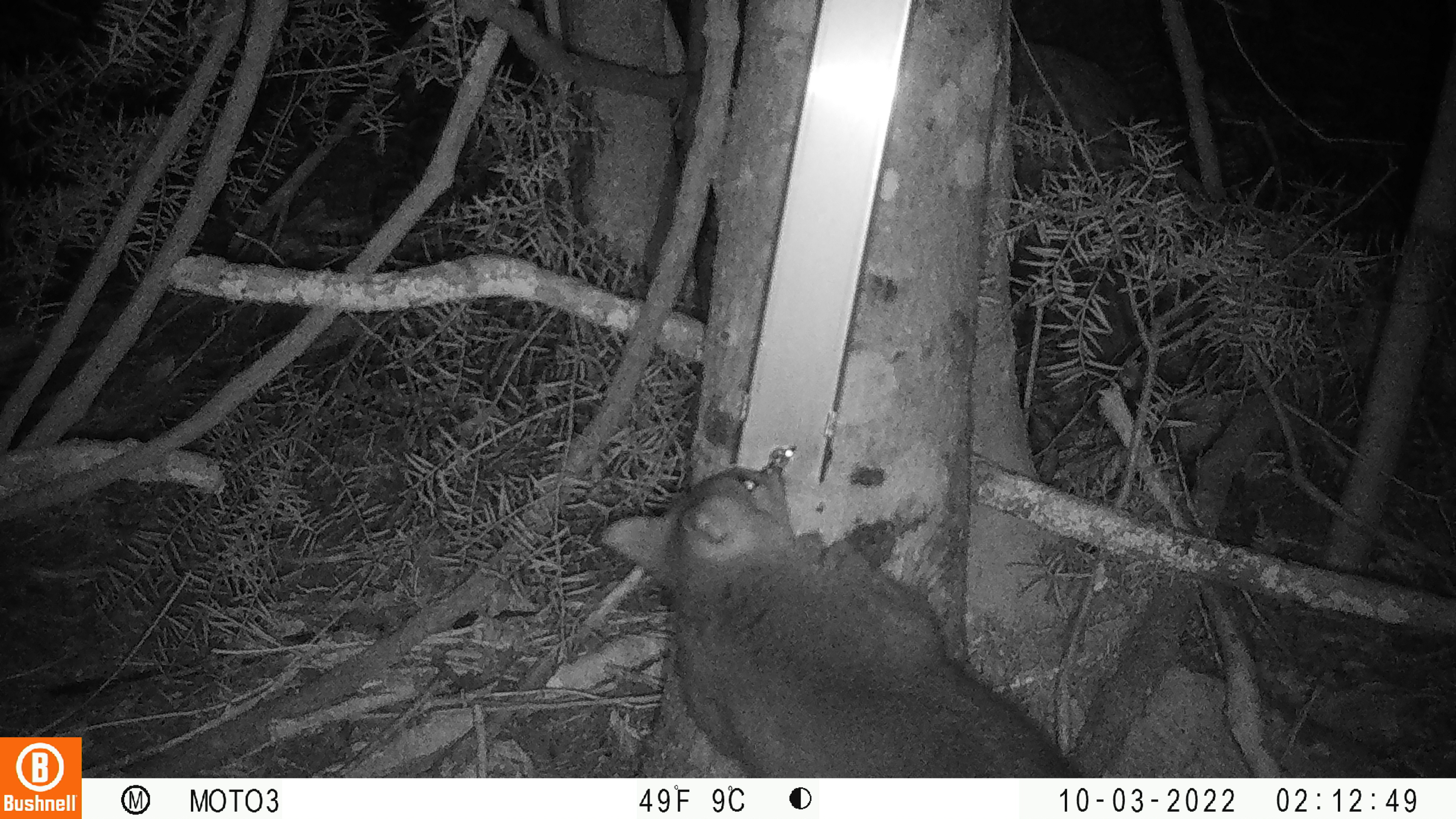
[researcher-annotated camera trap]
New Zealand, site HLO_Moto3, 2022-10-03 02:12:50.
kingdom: Animalia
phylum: Chordata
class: Mammalia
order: Diprotodontia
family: Phalangeridae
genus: Trichosurus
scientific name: Trichosurus vulpecula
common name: common brushtail possum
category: possum